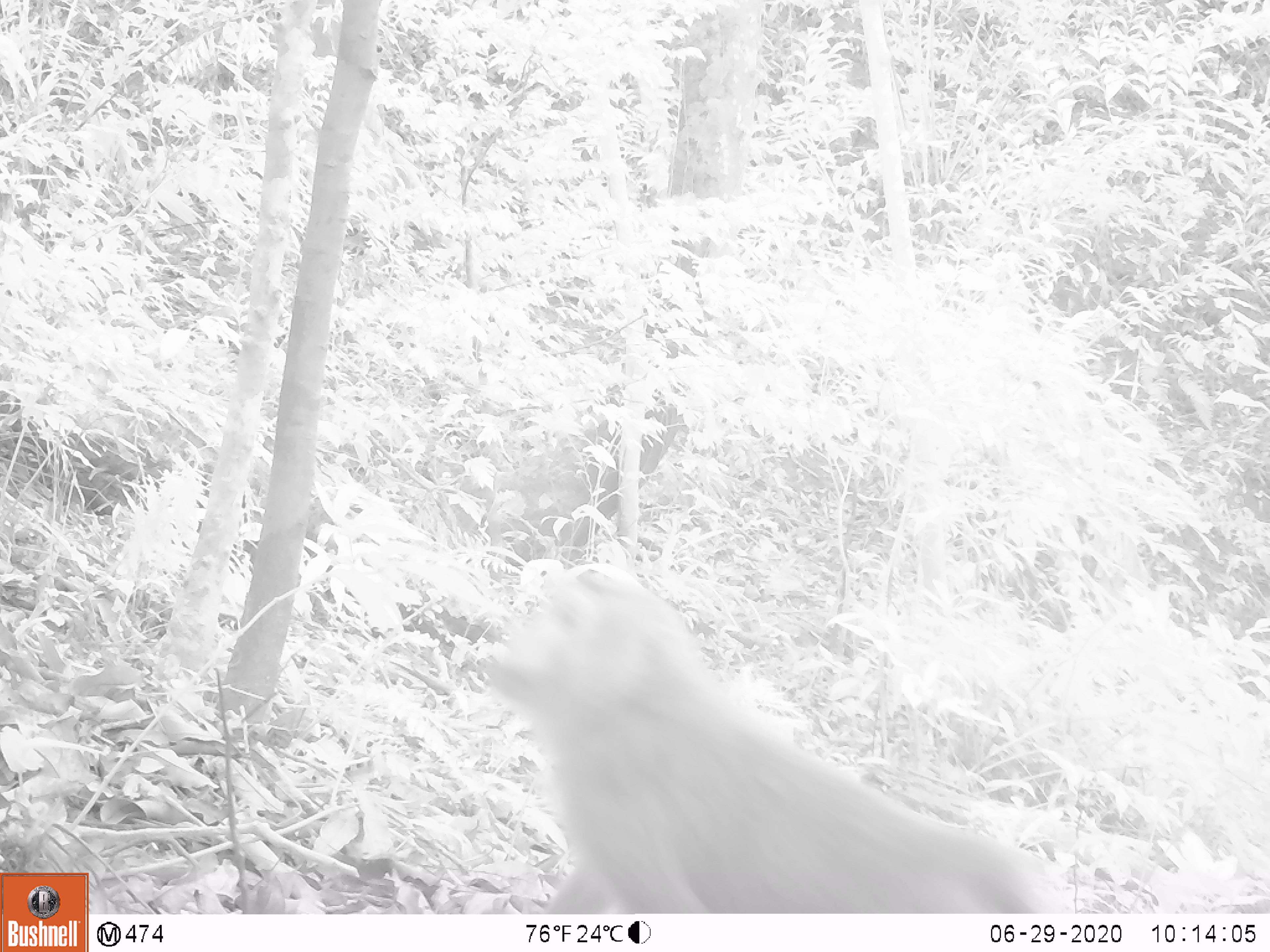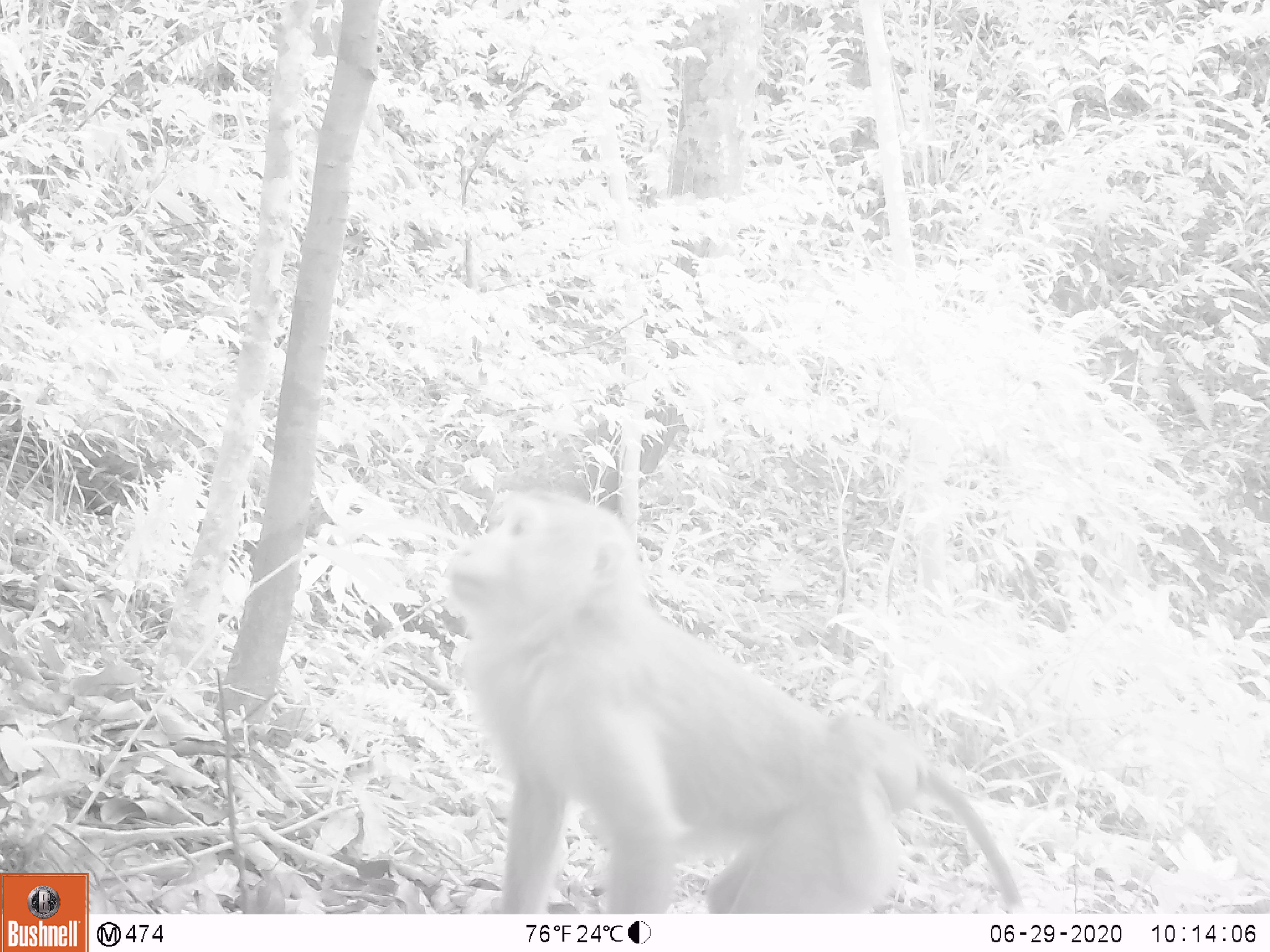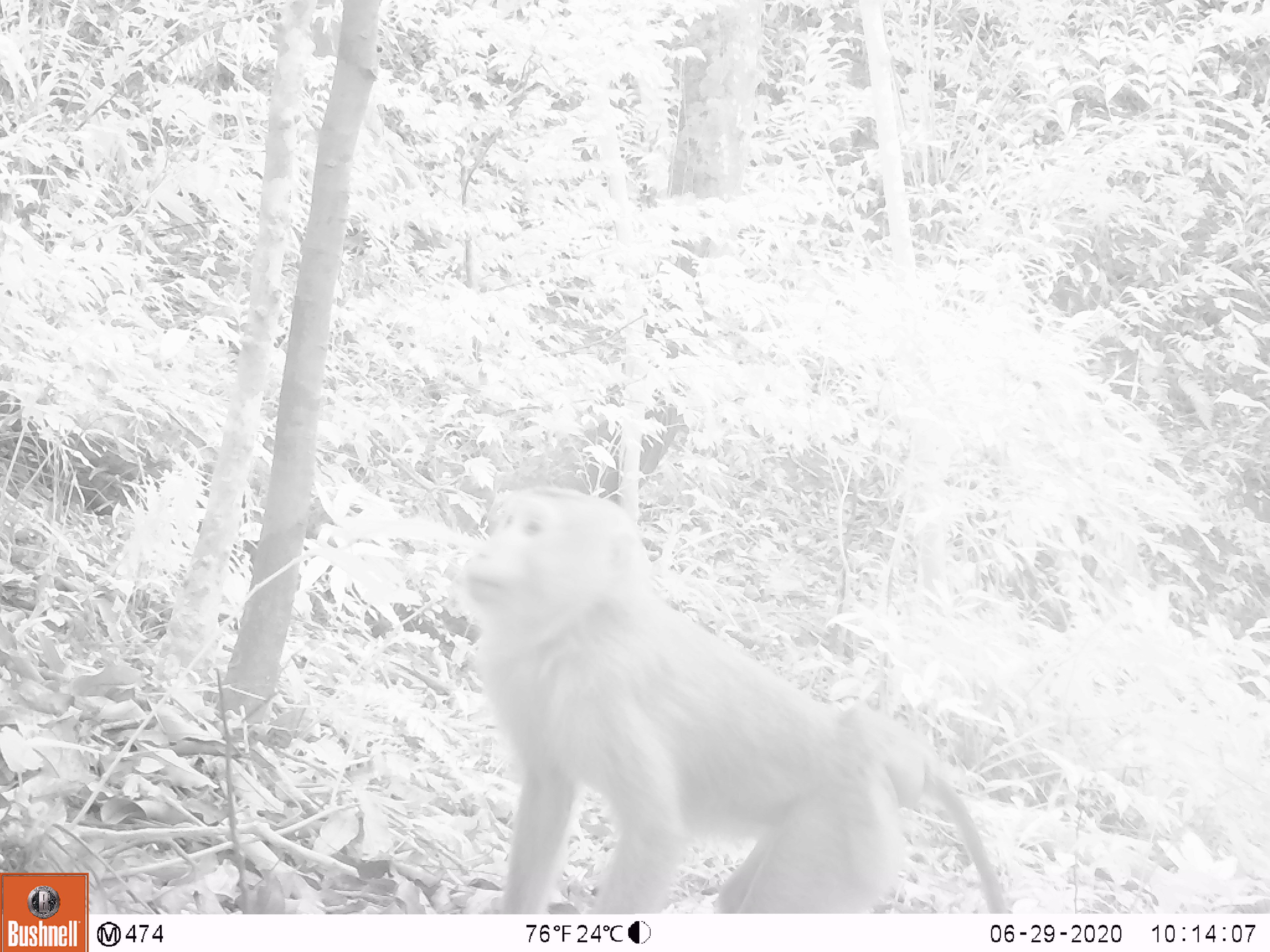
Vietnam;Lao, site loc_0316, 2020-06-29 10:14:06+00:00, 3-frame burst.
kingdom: Animalia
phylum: Chordata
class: Mammalia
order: Primates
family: Cercopithecidae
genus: Macaca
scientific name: Macaca nemestrina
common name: pig-tailed macaque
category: pig tailed macaque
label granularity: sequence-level